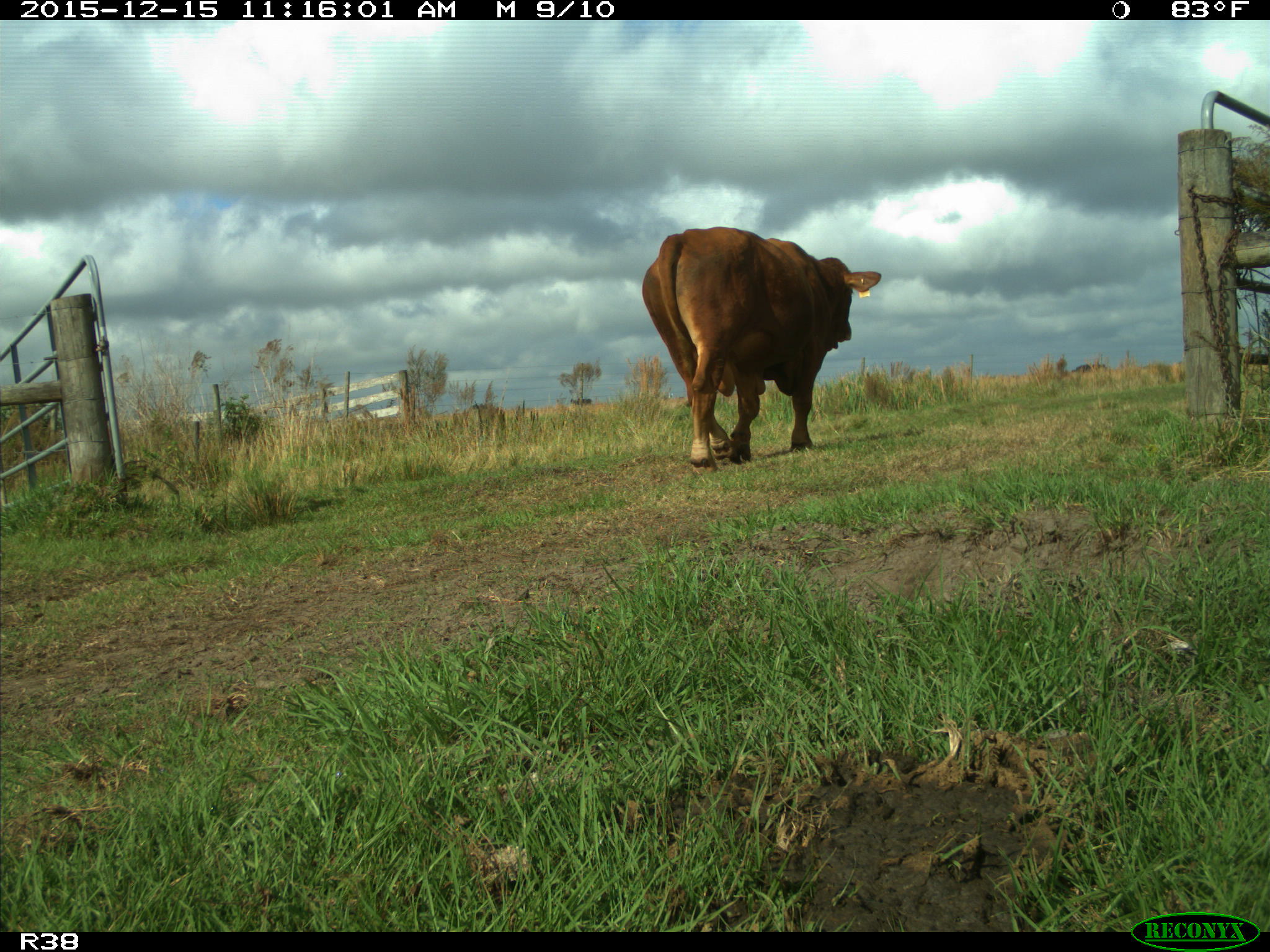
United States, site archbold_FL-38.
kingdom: Animalia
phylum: Chordata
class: Mammalia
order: Artiodactyla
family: Bovidae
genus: Bos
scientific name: Bos taurus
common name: domestic cow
Bos taurus (domestic cow).